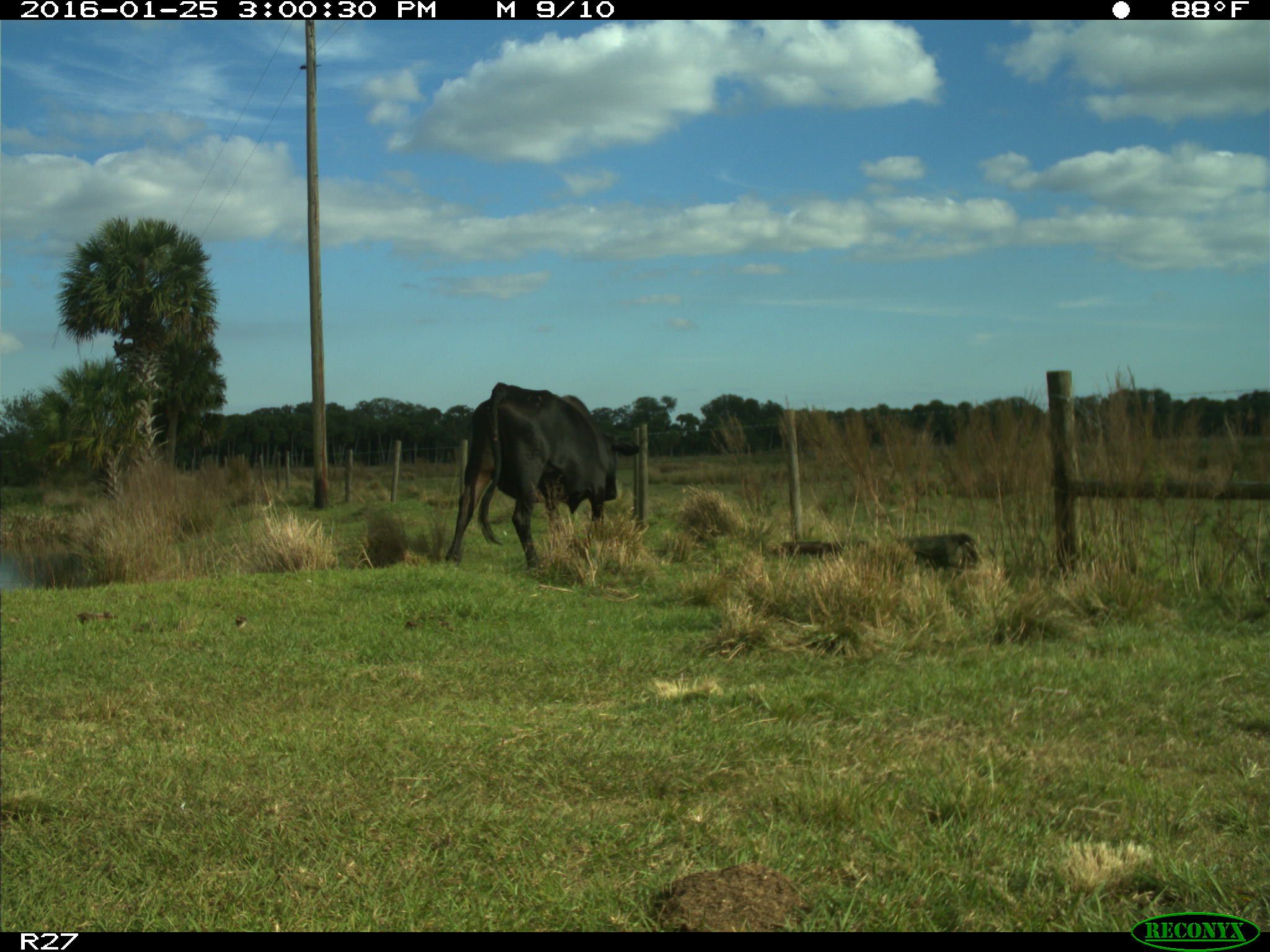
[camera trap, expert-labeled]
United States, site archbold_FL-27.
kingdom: Animalia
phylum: Chordata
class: Mammalia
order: Artiodactyla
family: Bovidae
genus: Bos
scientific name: Bos taurus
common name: domestic cow